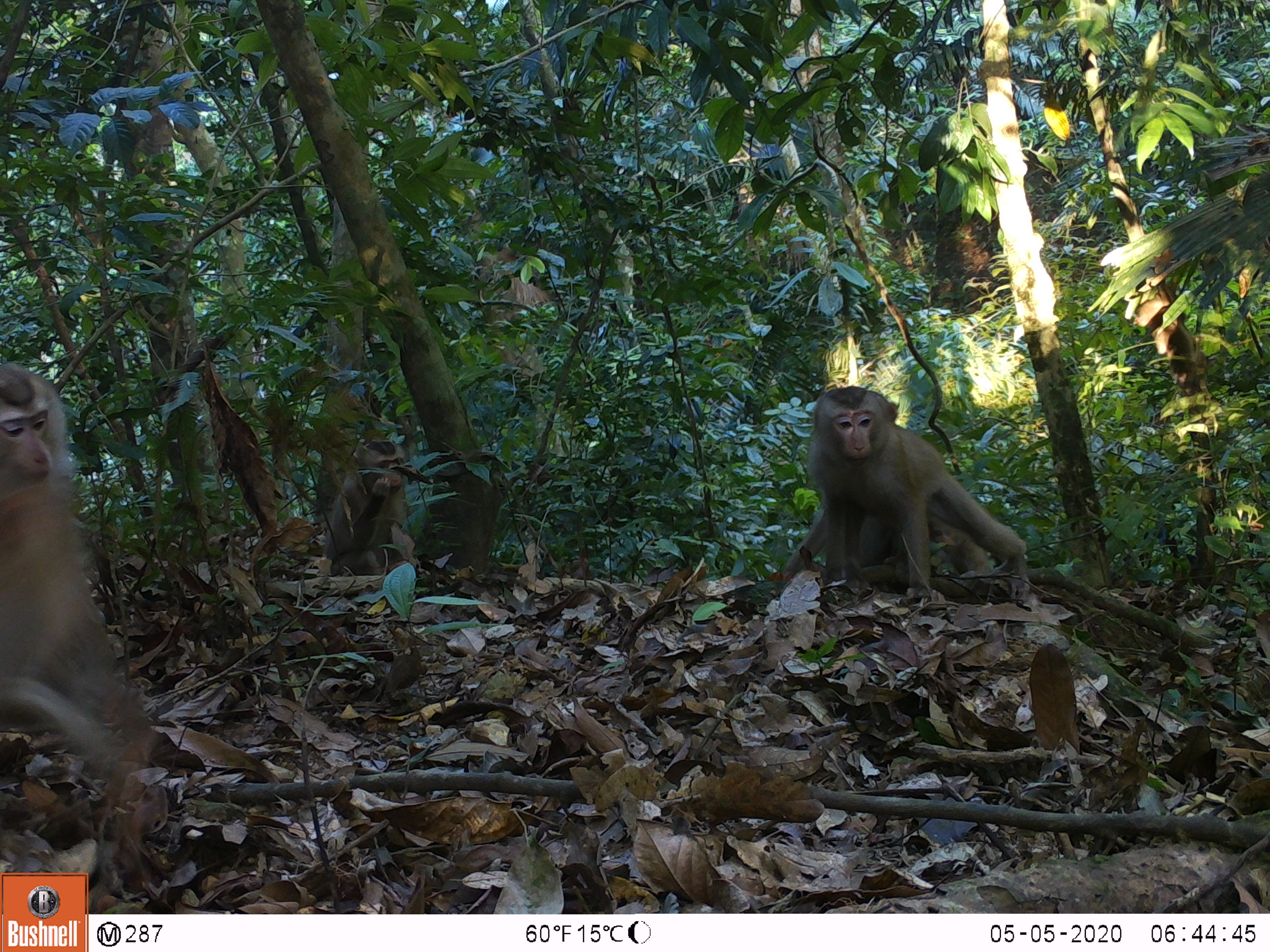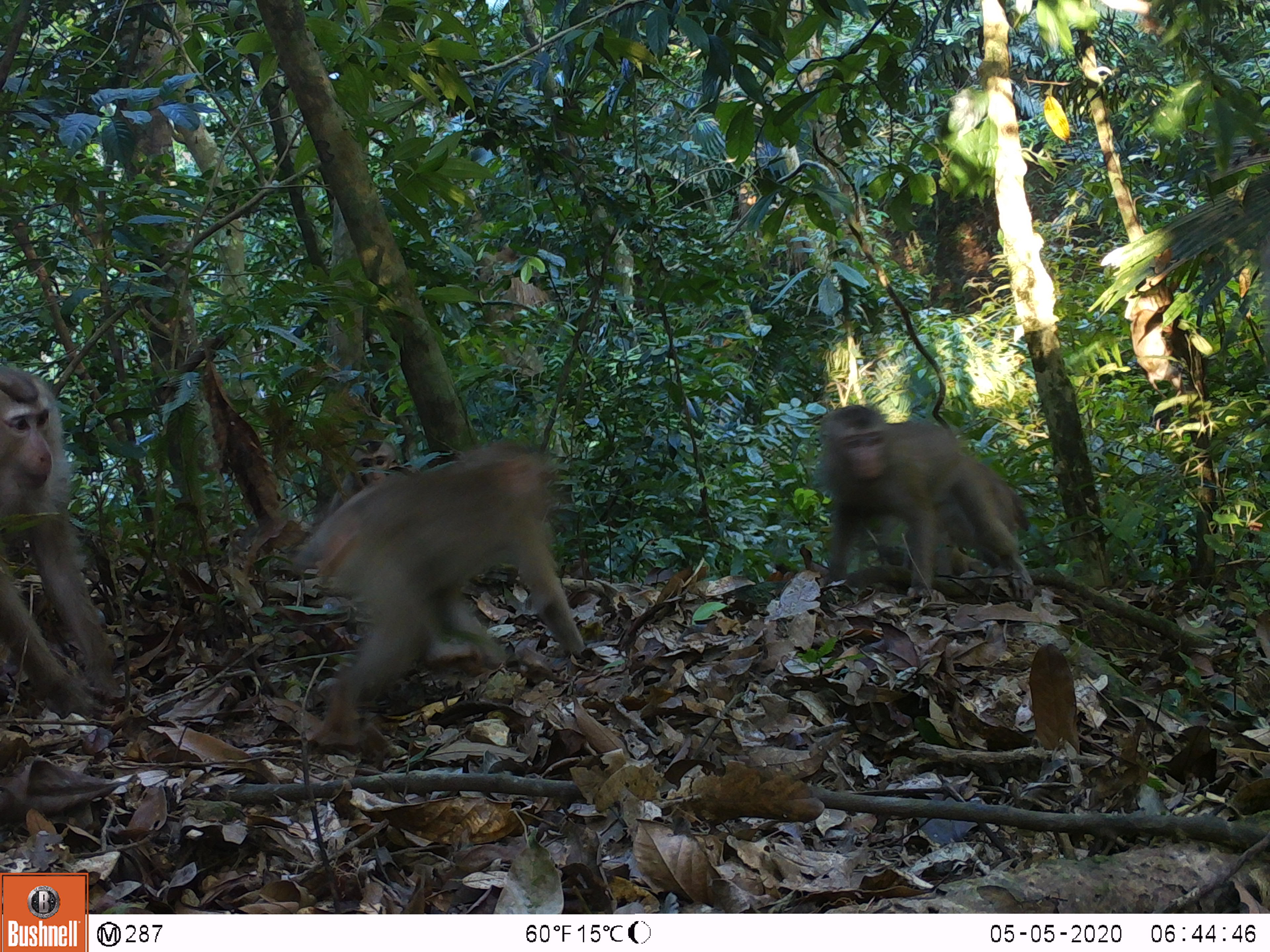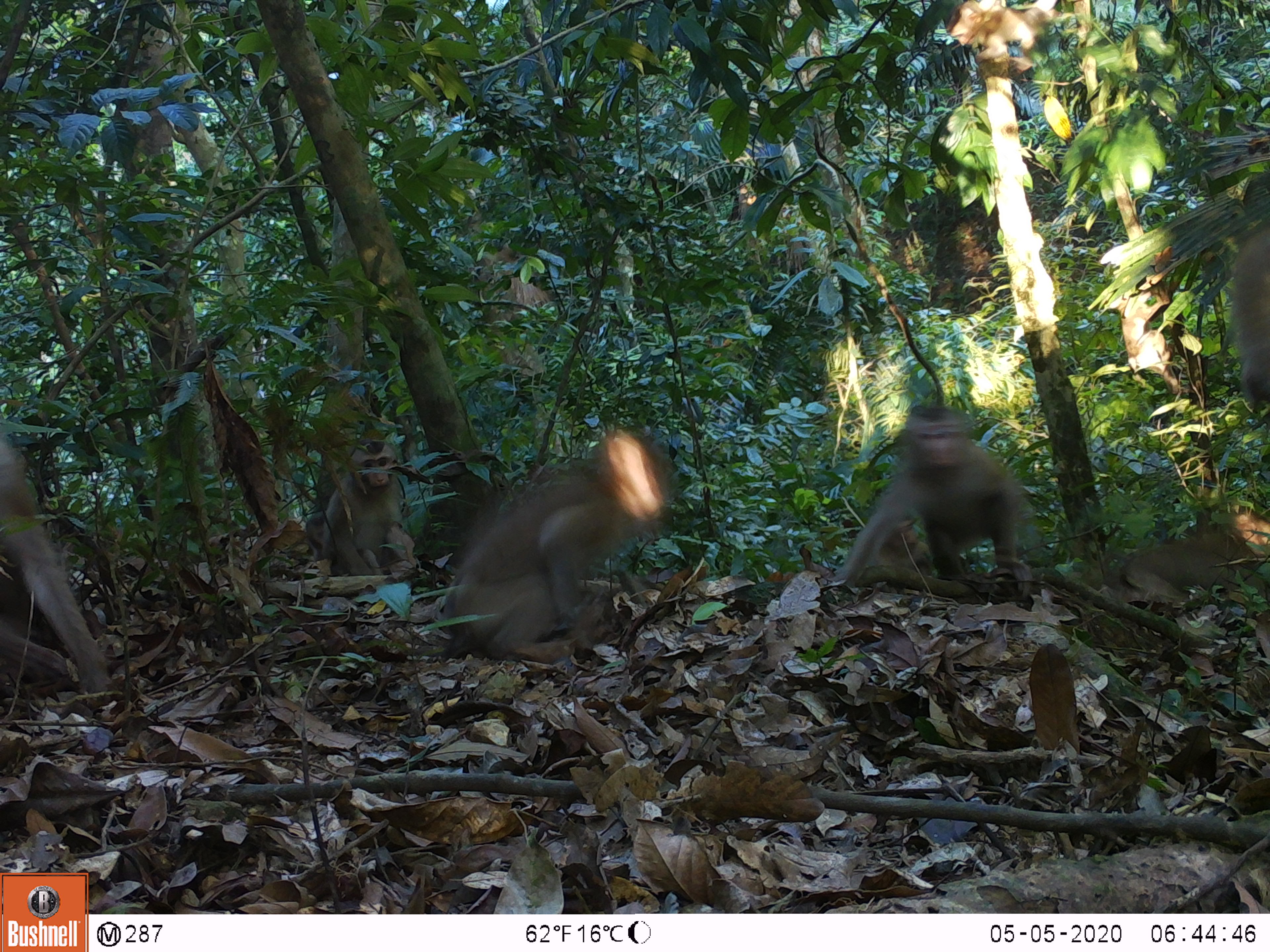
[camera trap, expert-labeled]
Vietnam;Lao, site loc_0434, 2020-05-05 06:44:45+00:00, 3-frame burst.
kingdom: Animalia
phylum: Chordata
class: Mammalia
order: Primates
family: Cercopithecidae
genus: Macaca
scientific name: Macaca nemestrina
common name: pig-tailed macaque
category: pig tailed macaque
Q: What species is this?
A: Pig tailed macaque (pig-tailed macaque) (Macaca nemestrina).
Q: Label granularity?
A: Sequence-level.